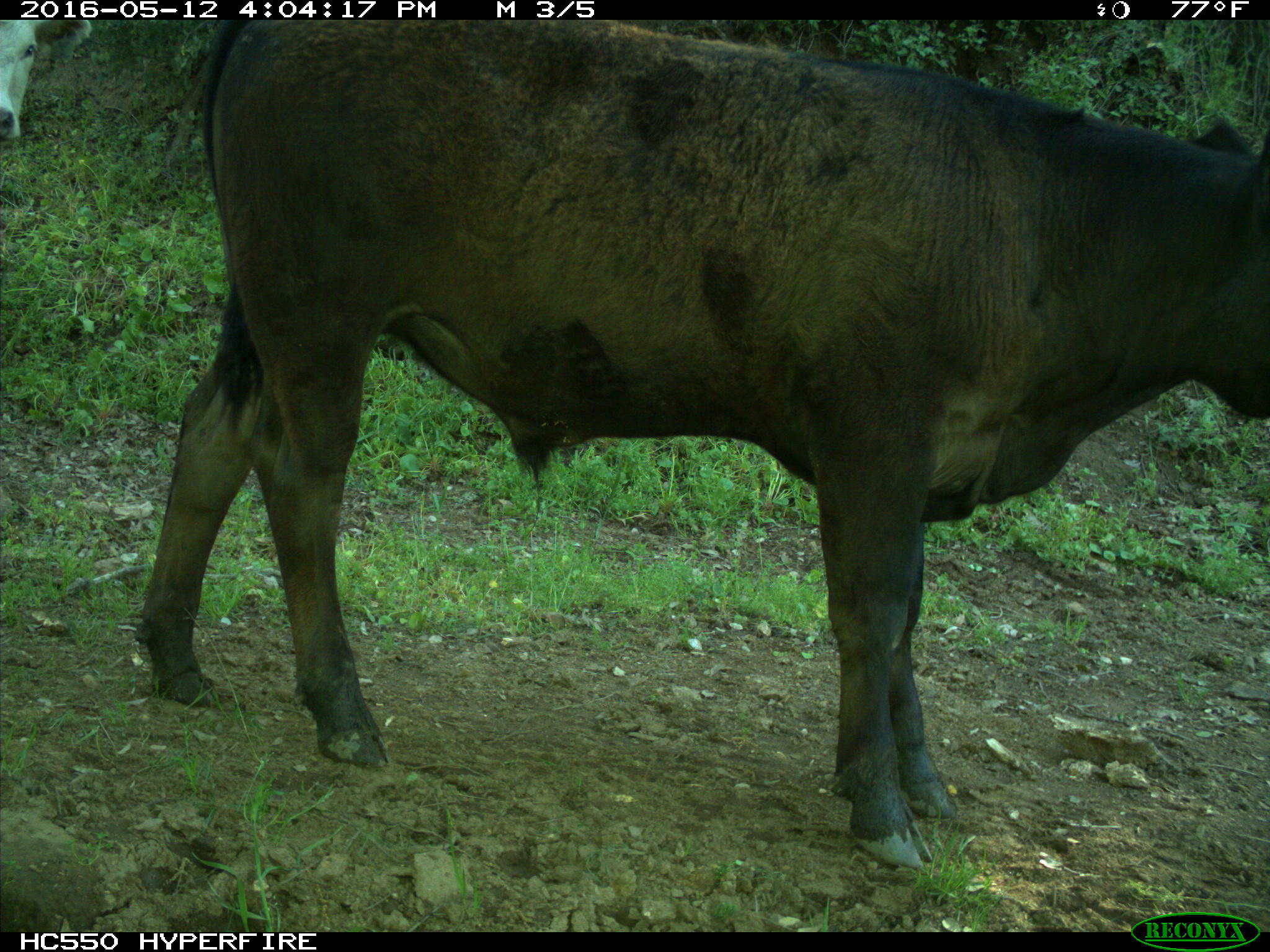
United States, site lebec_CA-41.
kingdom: Animalia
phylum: Chordata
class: Mammalia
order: Artiodactyla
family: Bovidae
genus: Bos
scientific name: Bos taurus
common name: domestic cow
Bos taurus (domestic cow).